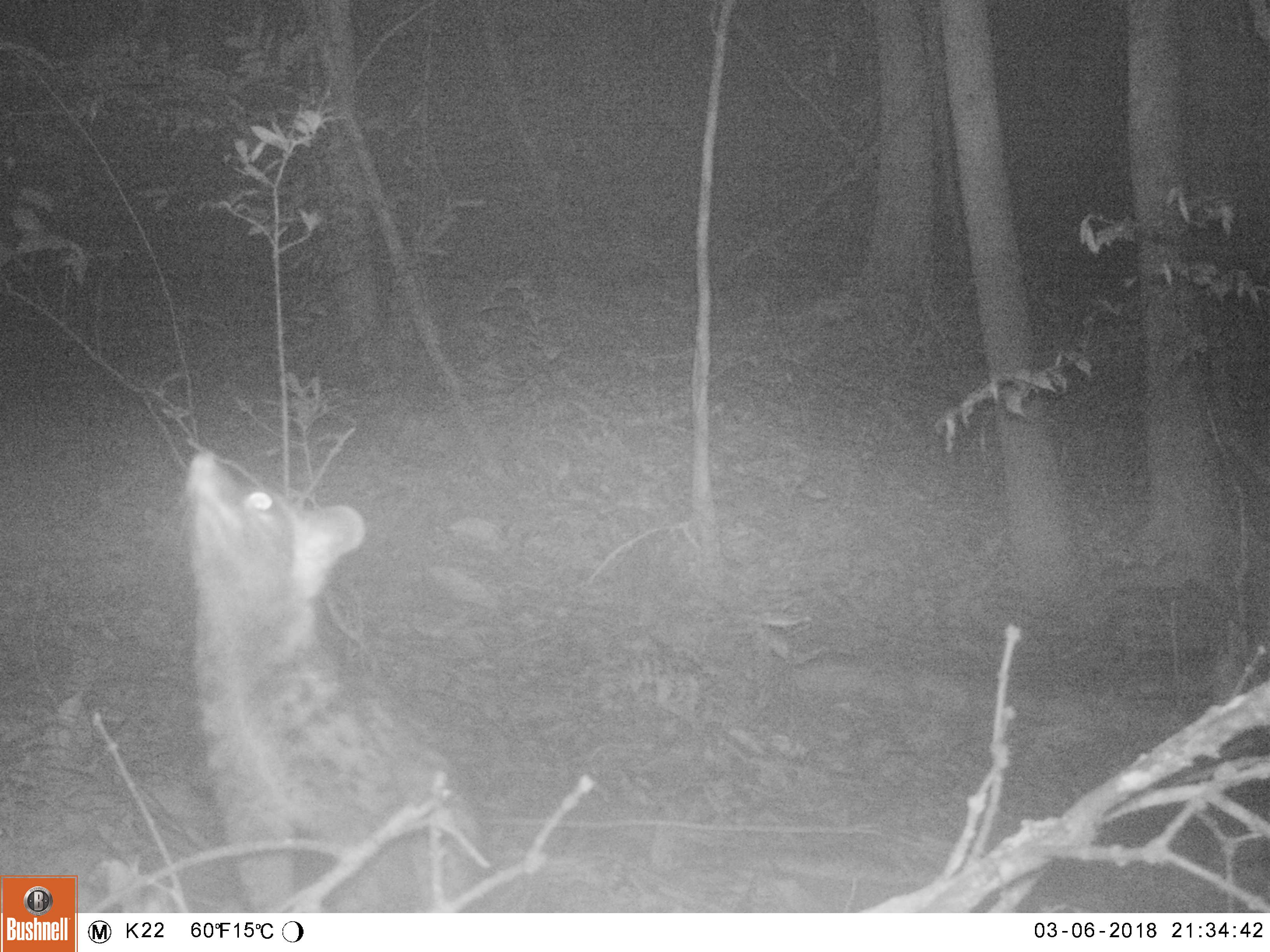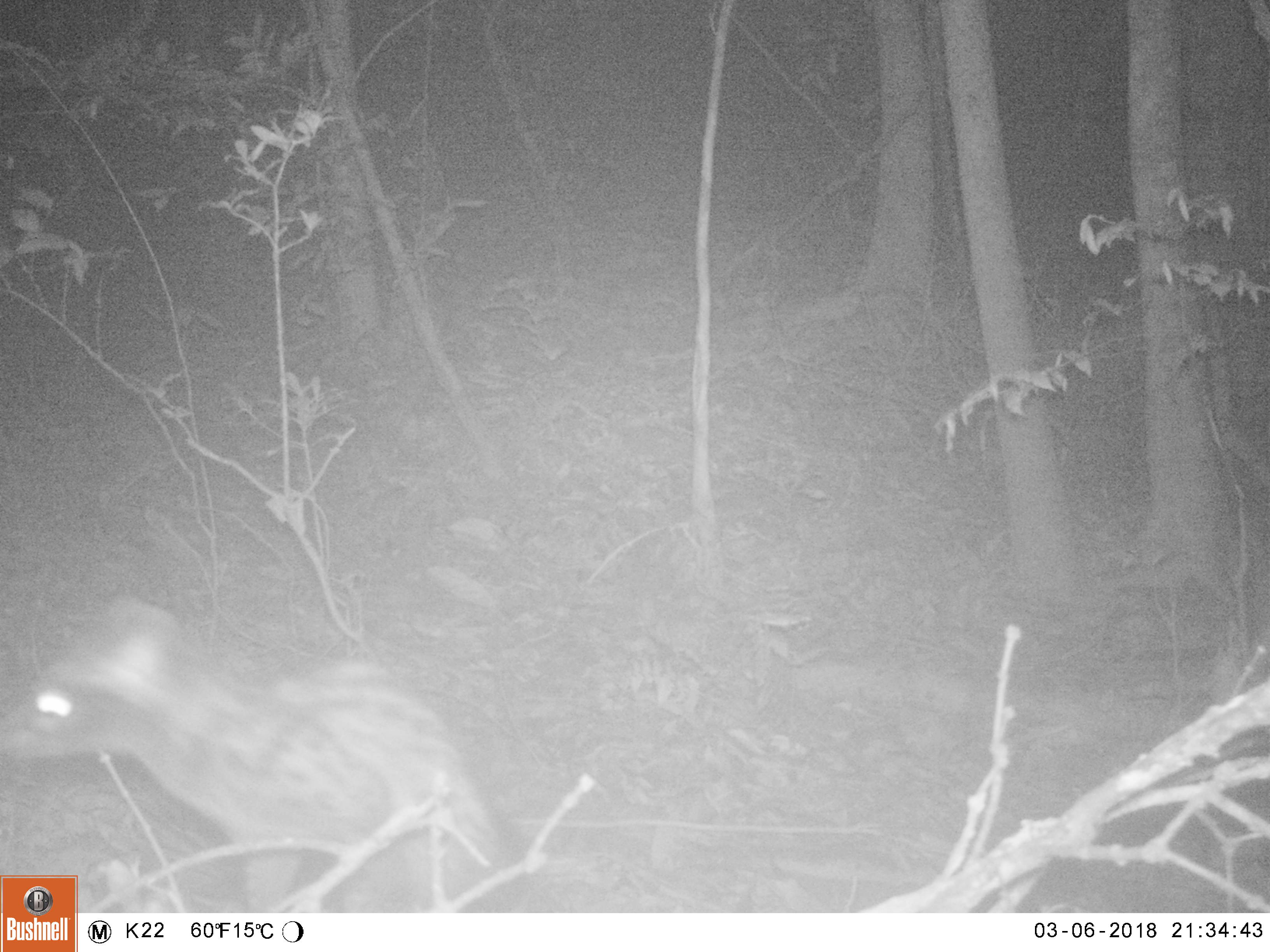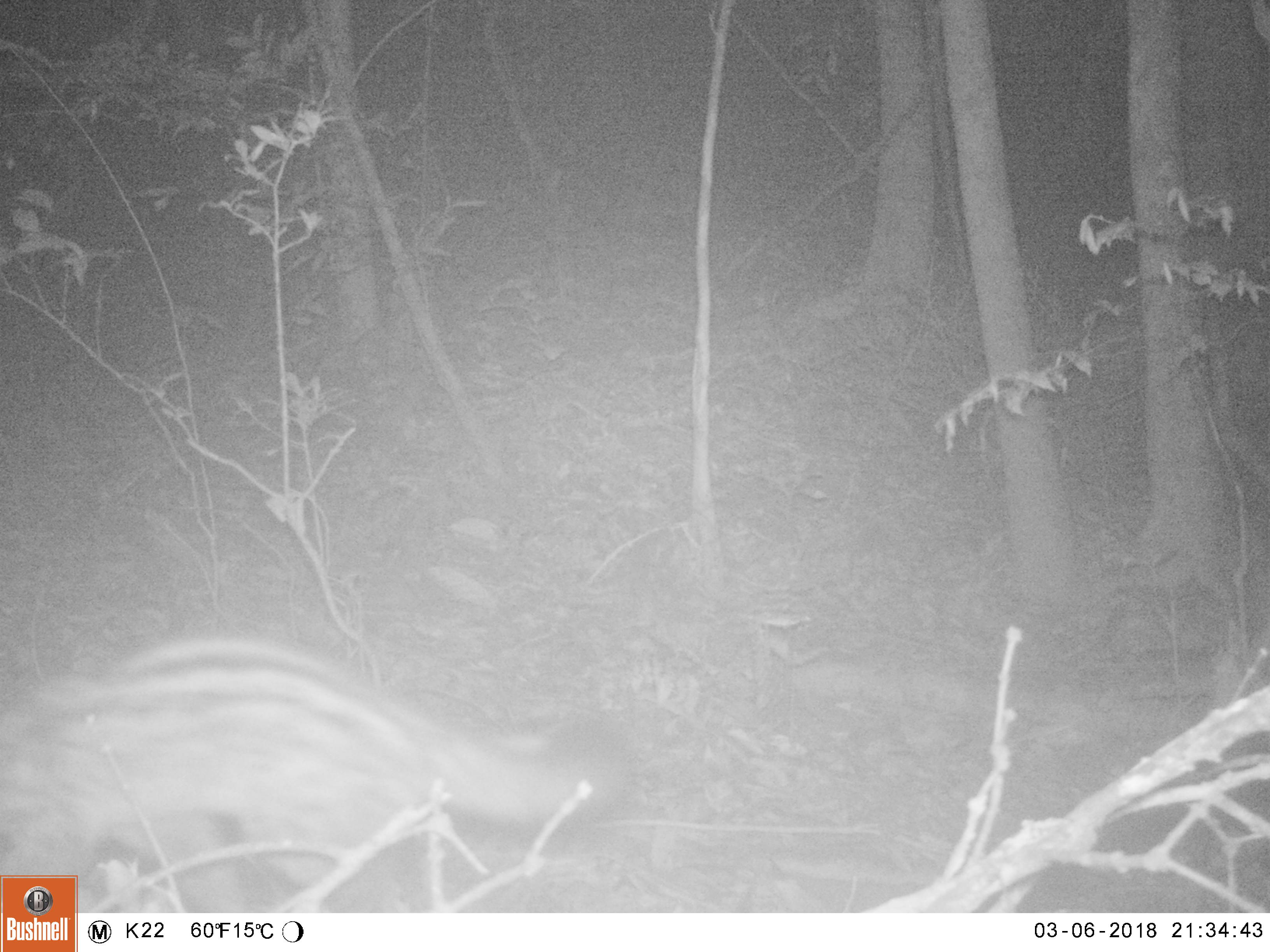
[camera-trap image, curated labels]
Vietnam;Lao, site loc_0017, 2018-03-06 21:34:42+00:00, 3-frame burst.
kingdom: Animalia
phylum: Chordata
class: Mammalia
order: Carnivora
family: Viverridae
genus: Paradoxurus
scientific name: Paradoxurus hermaphroditus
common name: common palm civet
Common palm civet (Paradoxurus hermaphroditus). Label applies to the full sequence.